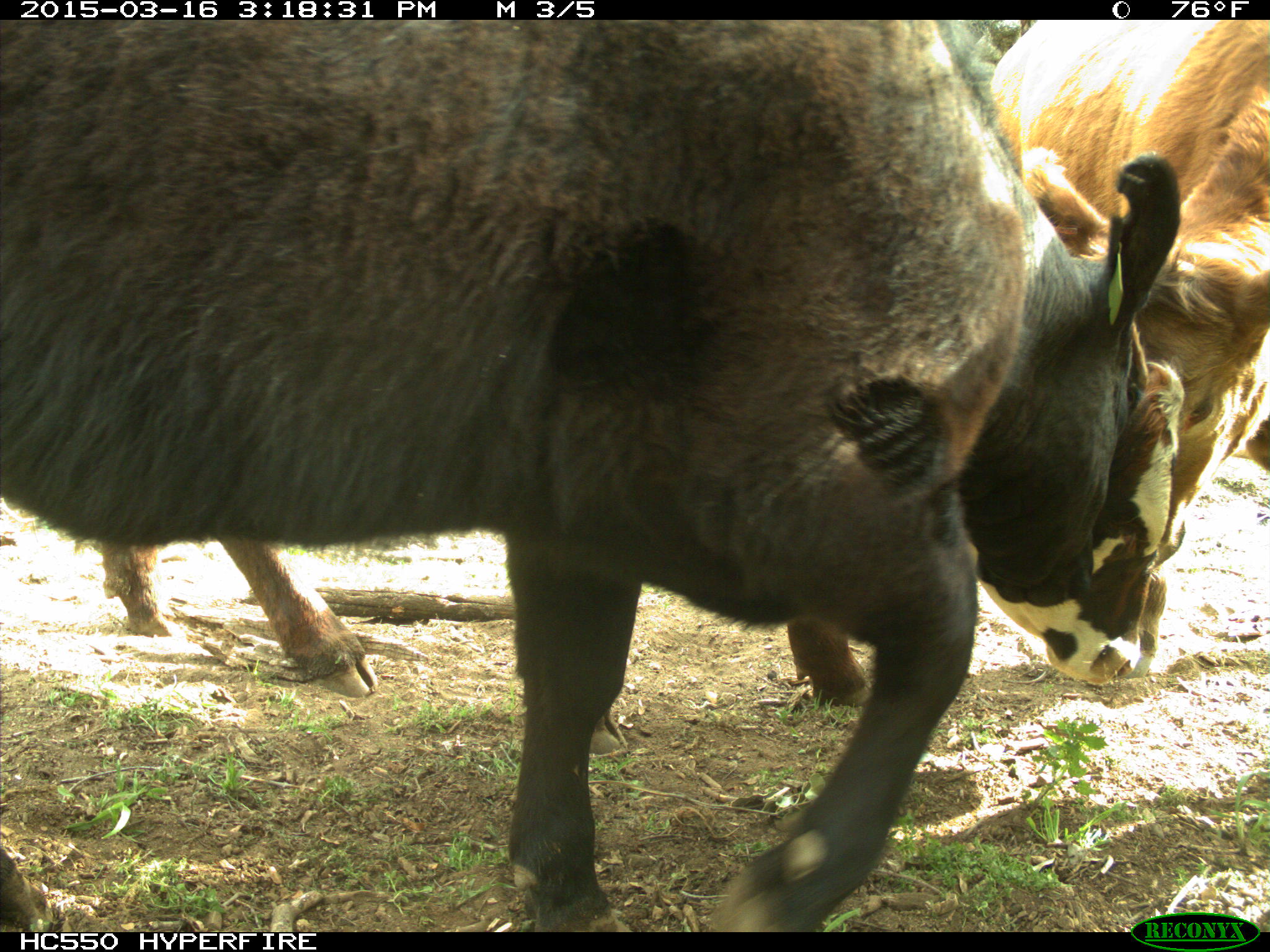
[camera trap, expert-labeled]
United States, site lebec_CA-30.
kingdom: Animalia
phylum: Chordata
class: Mammalia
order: Artiodactyla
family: Bovidae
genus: Bos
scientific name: Bos taurus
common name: domestic cow